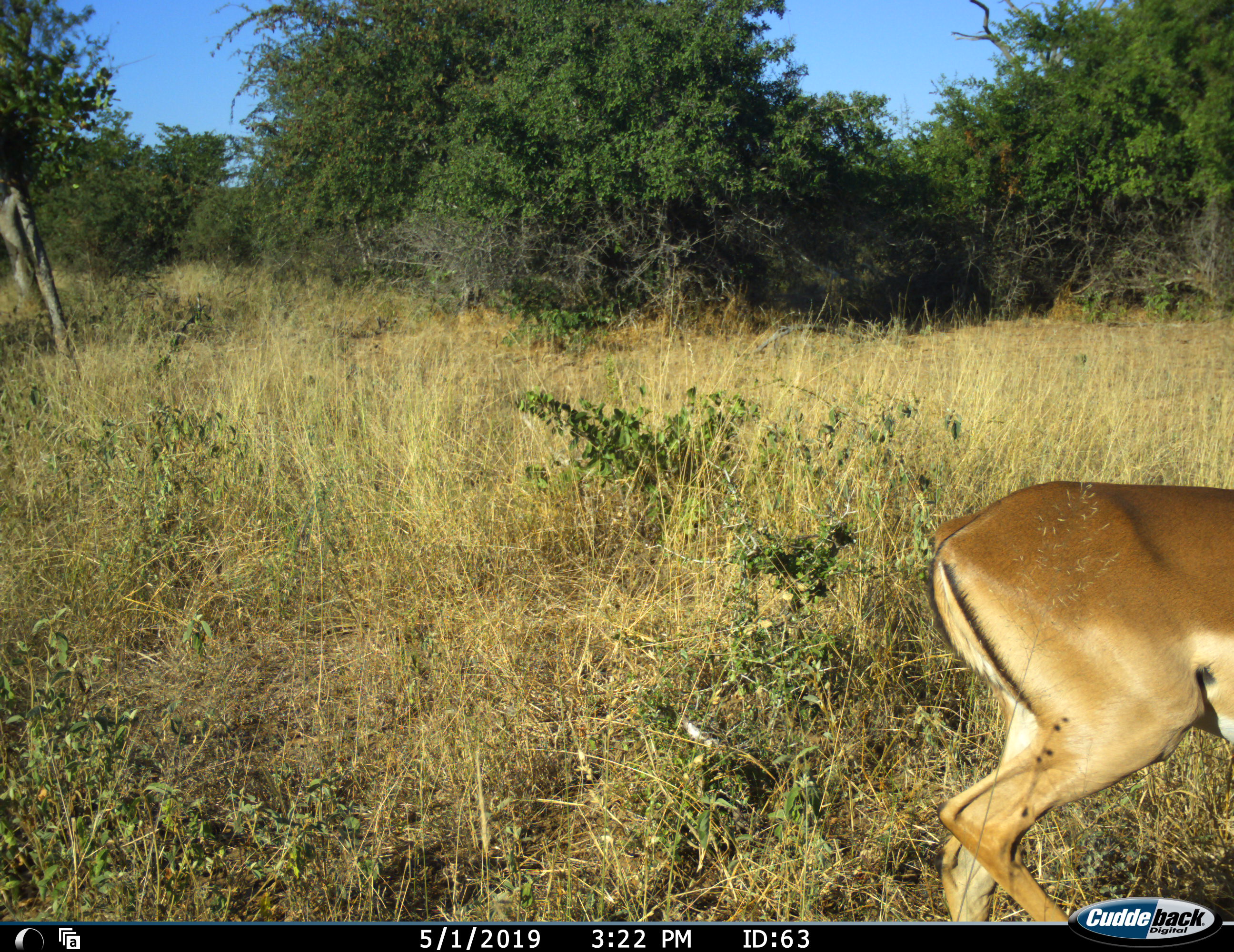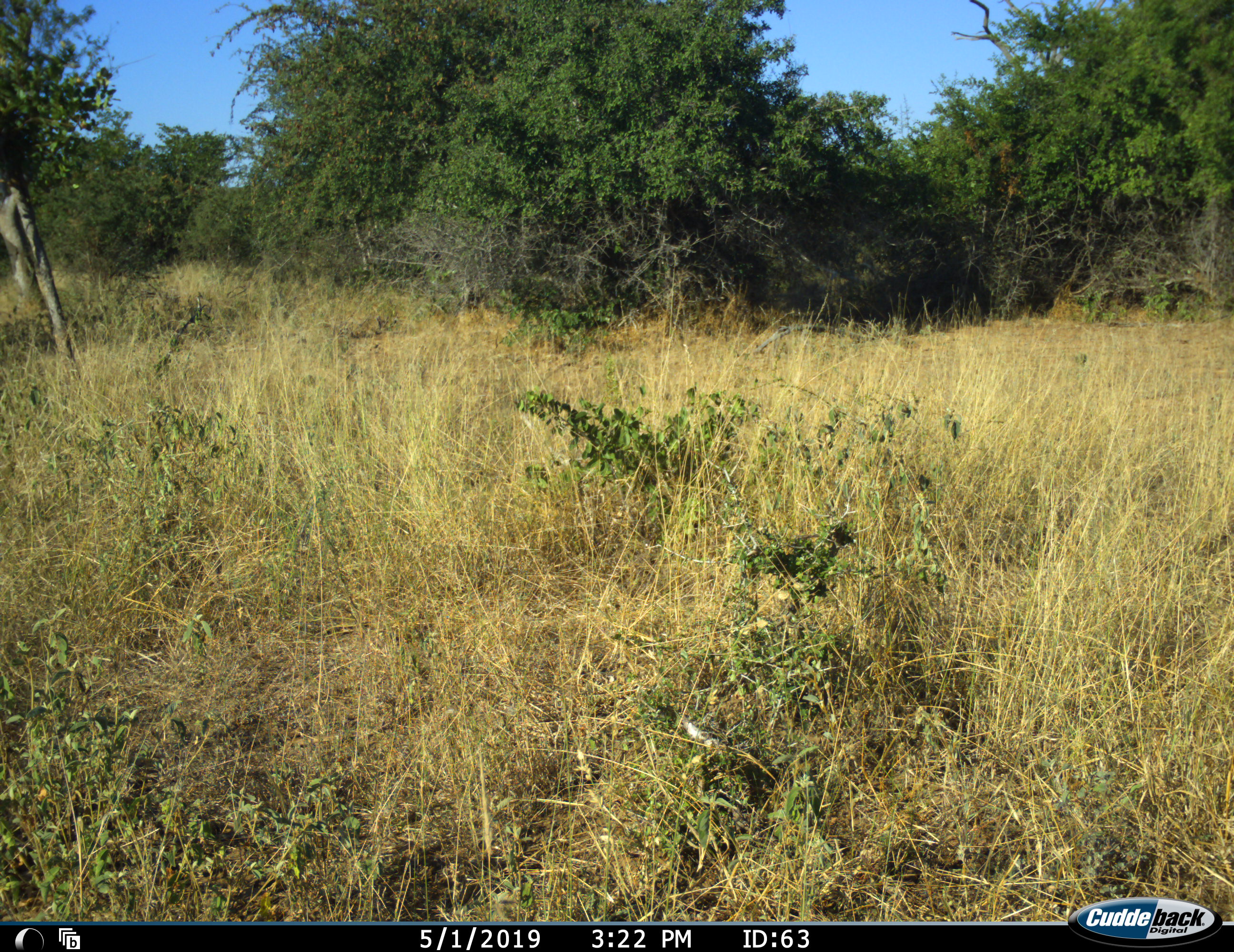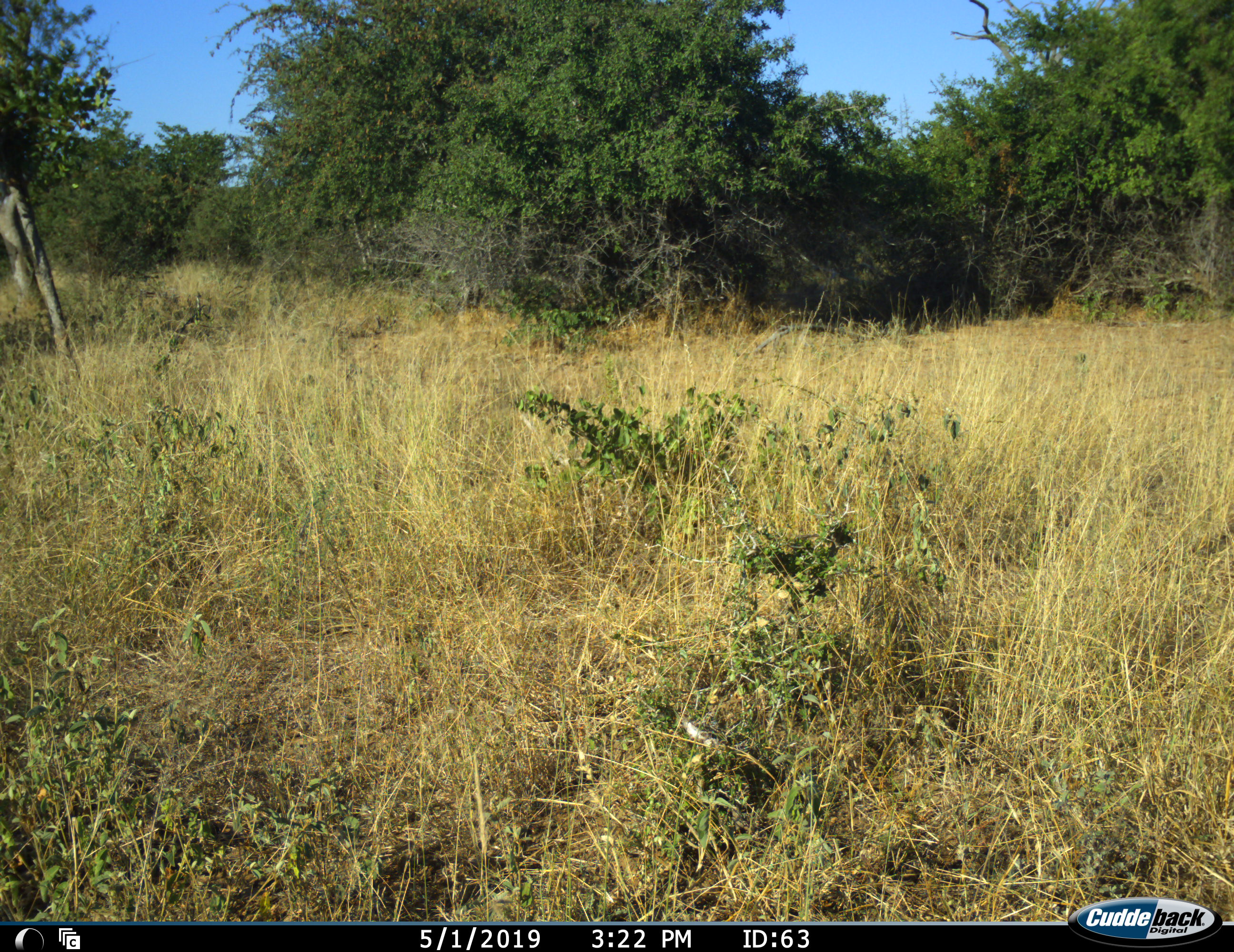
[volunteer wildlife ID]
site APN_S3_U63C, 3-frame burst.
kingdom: Animalia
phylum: Chordata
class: Mammalia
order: Artiodactyla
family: Bovidae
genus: Aepyceros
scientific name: Aepyceros melampus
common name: impala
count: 1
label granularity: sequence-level